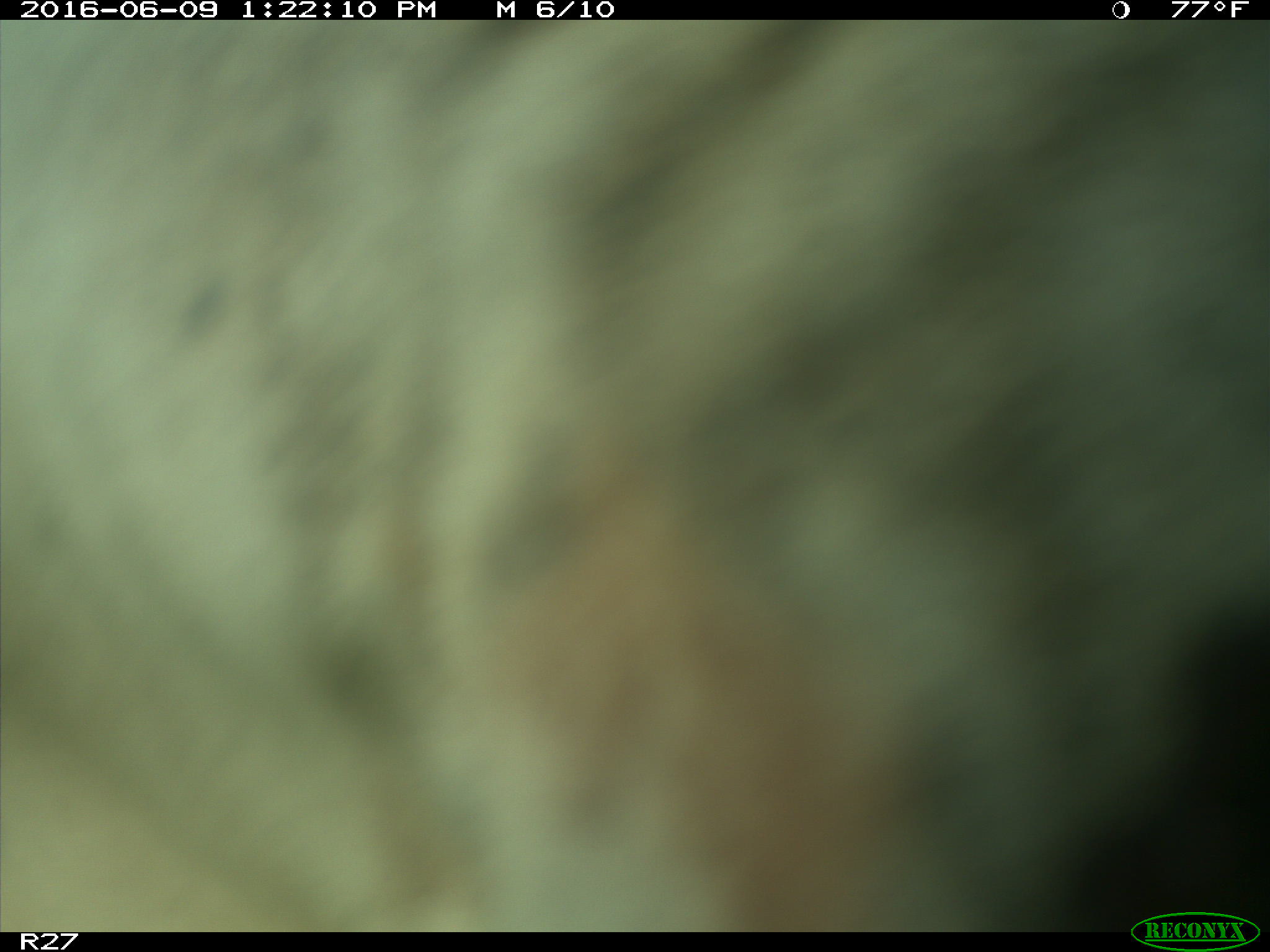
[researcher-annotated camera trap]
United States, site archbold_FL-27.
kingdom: Animalia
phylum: Chordata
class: Mammalia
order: Artiodactyla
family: Bovidae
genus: Bos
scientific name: Bos taurus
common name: domestic cow